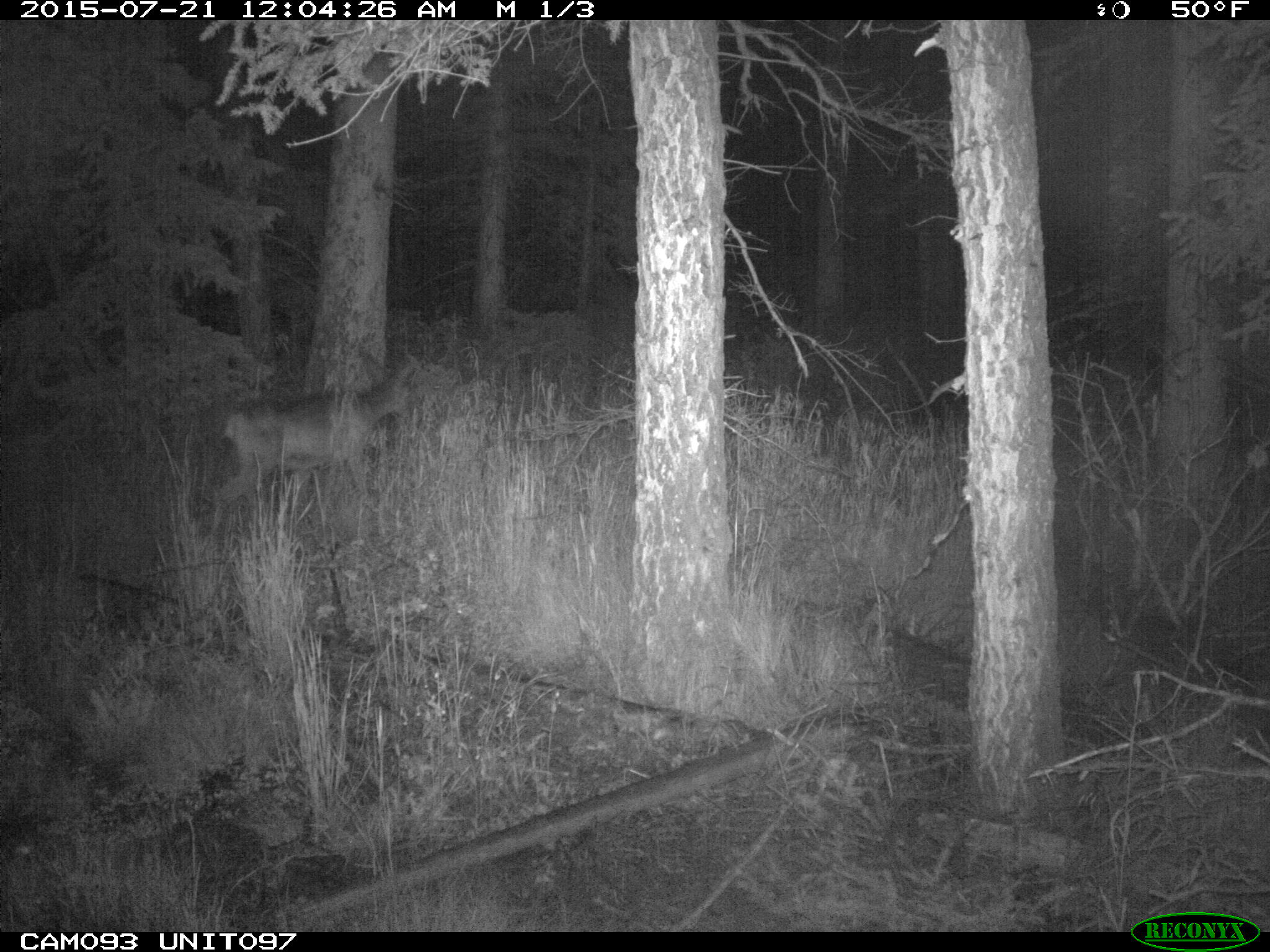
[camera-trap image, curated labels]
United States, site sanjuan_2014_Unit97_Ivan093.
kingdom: Animalia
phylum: Chordata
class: Mammalia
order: Artiodactyla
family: Cervidae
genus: Odocoileus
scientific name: Odocoileus hemionus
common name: mule deer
Odocoileus hemionus (mule deer).